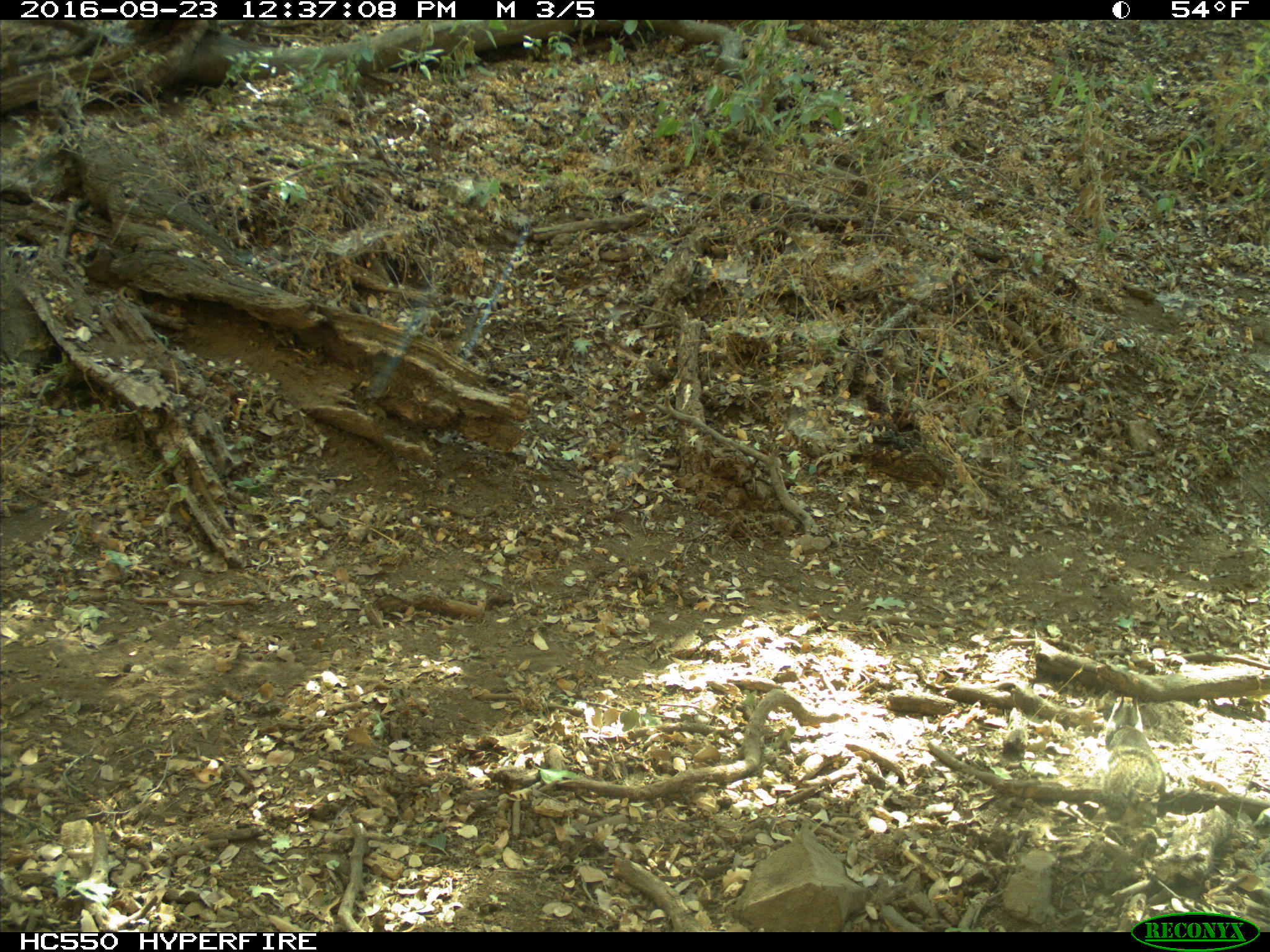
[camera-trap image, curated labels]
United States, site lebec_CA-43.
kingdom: Animalia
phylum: Chordata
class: Mammalia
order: Rodentia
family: Sciuridae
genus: Otospermophilus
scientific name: Otospermophilus beecheyi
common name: california ground squirrel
Otospermophilus beecheyi (california ground squirrel).